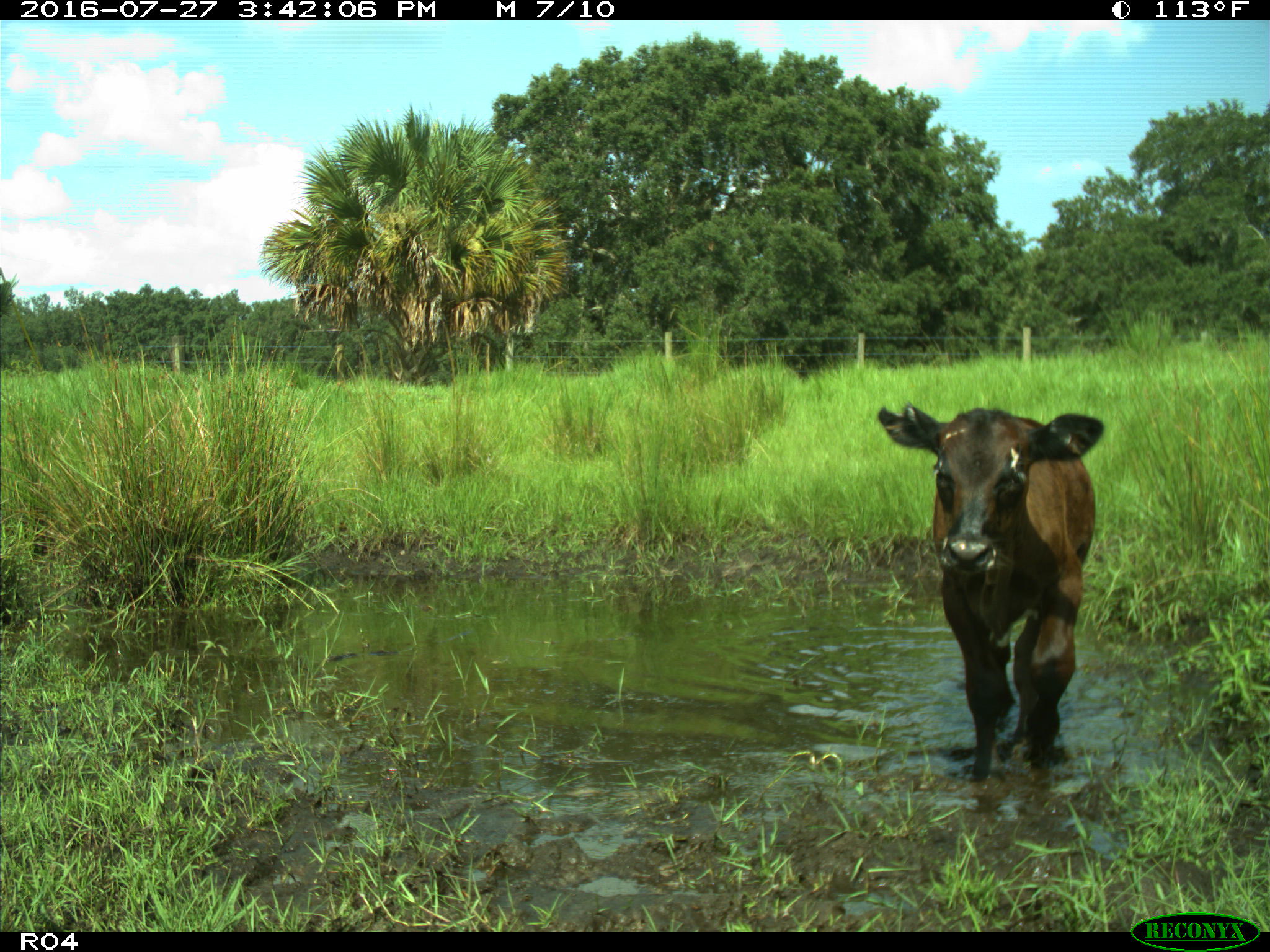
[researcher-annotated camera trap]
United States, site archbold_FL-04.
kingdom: Animalia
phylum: Chordata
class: Mammalia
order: Artiodactyla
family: Bovidae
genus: Bos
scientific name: Bos taurus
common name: domestic cow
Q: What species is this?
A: Bos taurus (domestic cow).